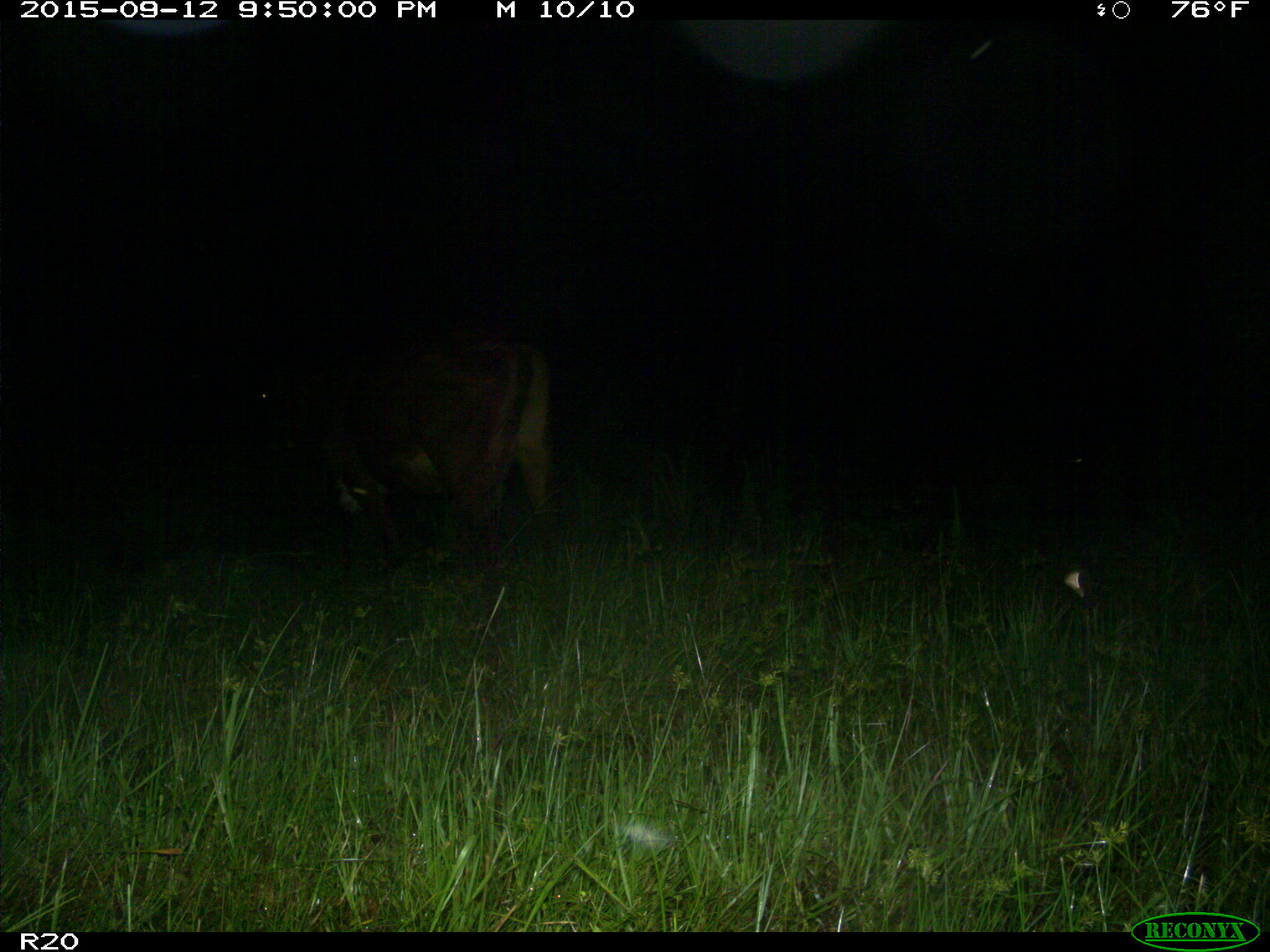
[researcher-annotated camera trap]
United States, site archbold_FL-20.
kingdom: Animalia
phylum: Chordata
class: Mammalia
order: Artiodactyla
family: Bovidae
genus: Bos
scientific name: Bos taurus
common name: domestic cow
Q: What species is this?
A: Bos taurus (domestic cow).